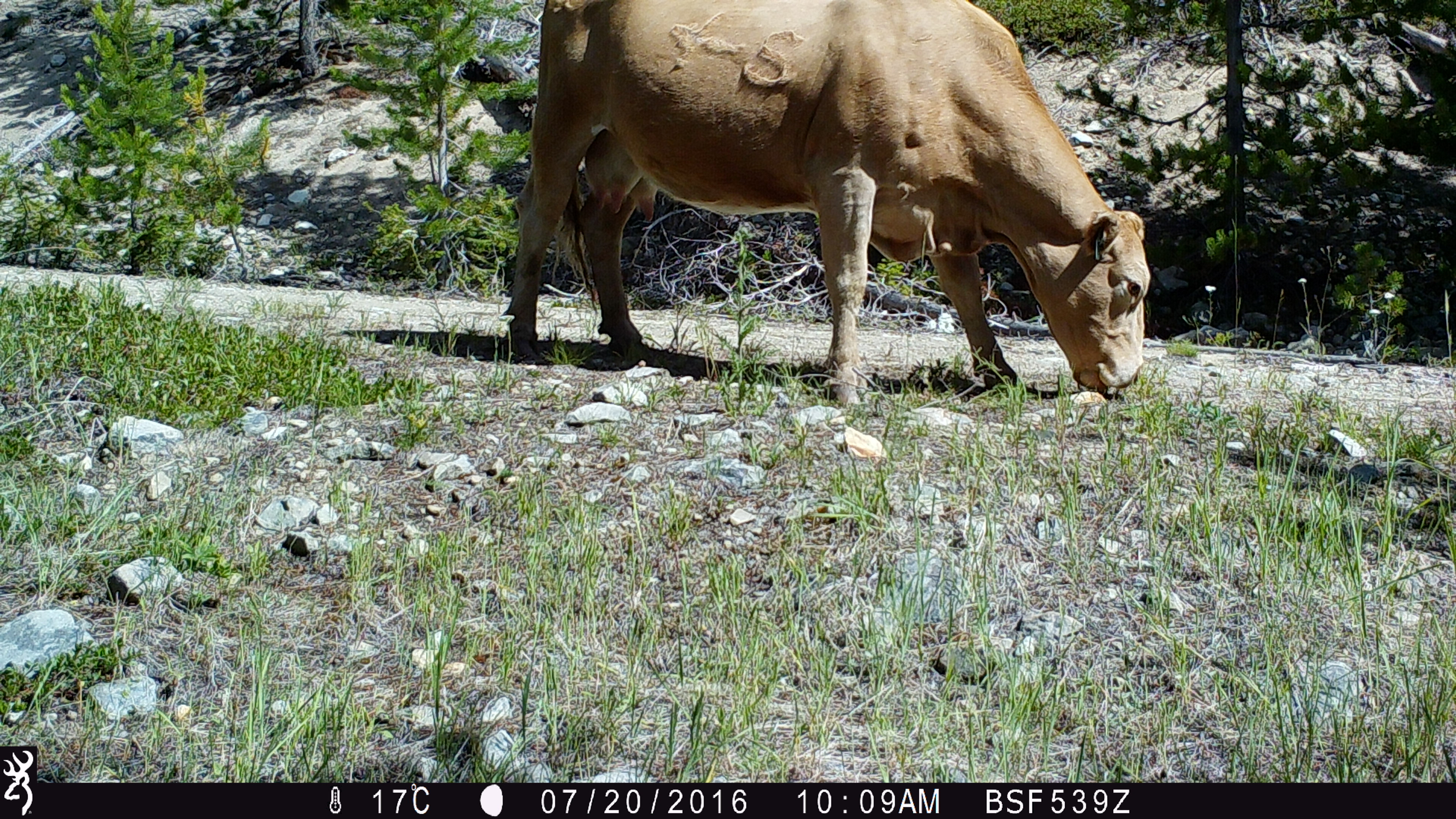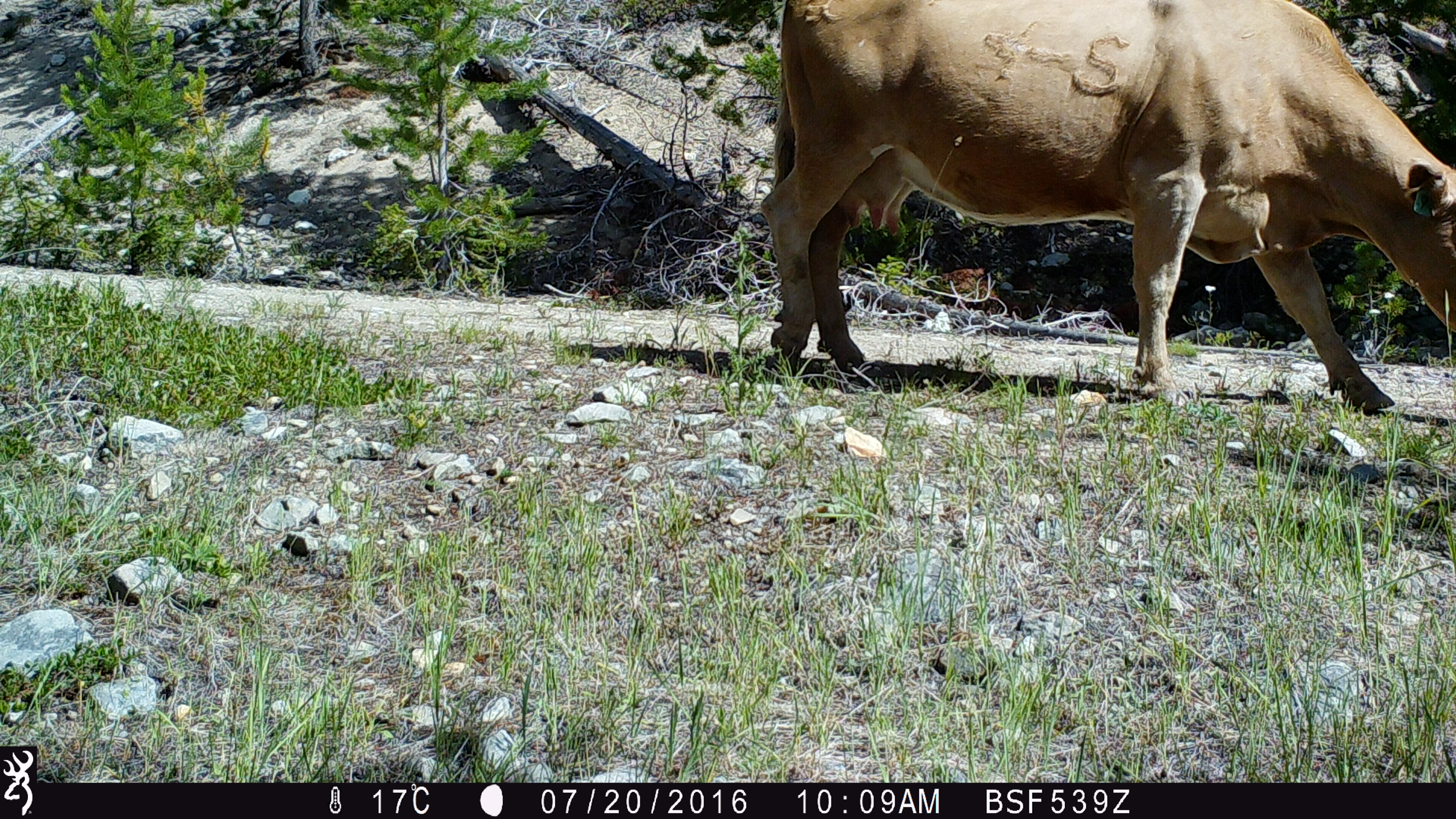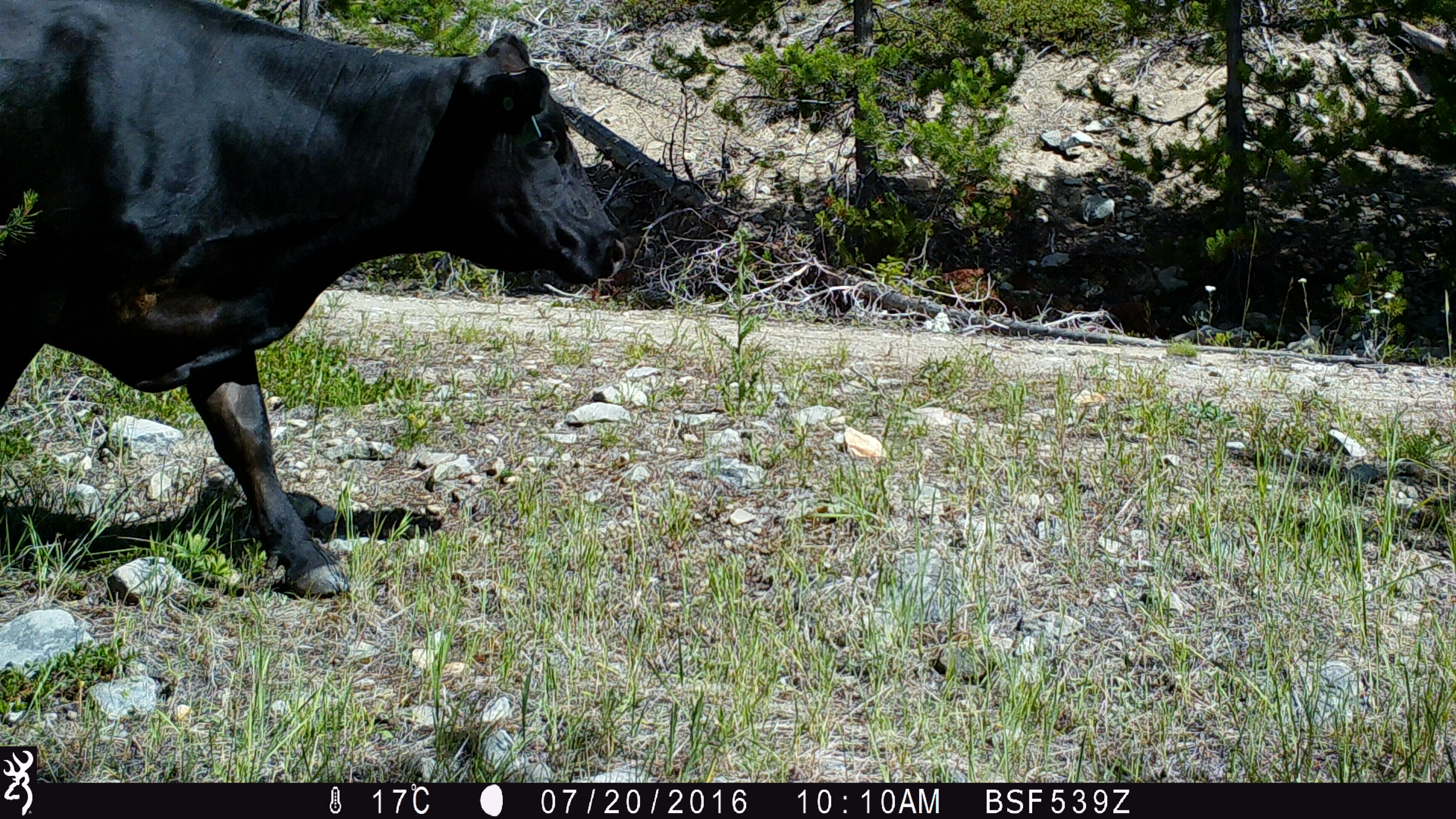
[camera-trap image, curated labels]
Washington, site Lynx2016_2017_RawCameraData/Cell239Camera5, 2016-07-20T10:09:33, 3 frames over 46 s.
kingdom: Animalia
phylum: Chordata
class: Mammalia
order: Artiodactyla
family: Bovidae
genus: Bos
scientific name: Bos taurus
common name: domestic cattle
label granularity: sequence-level